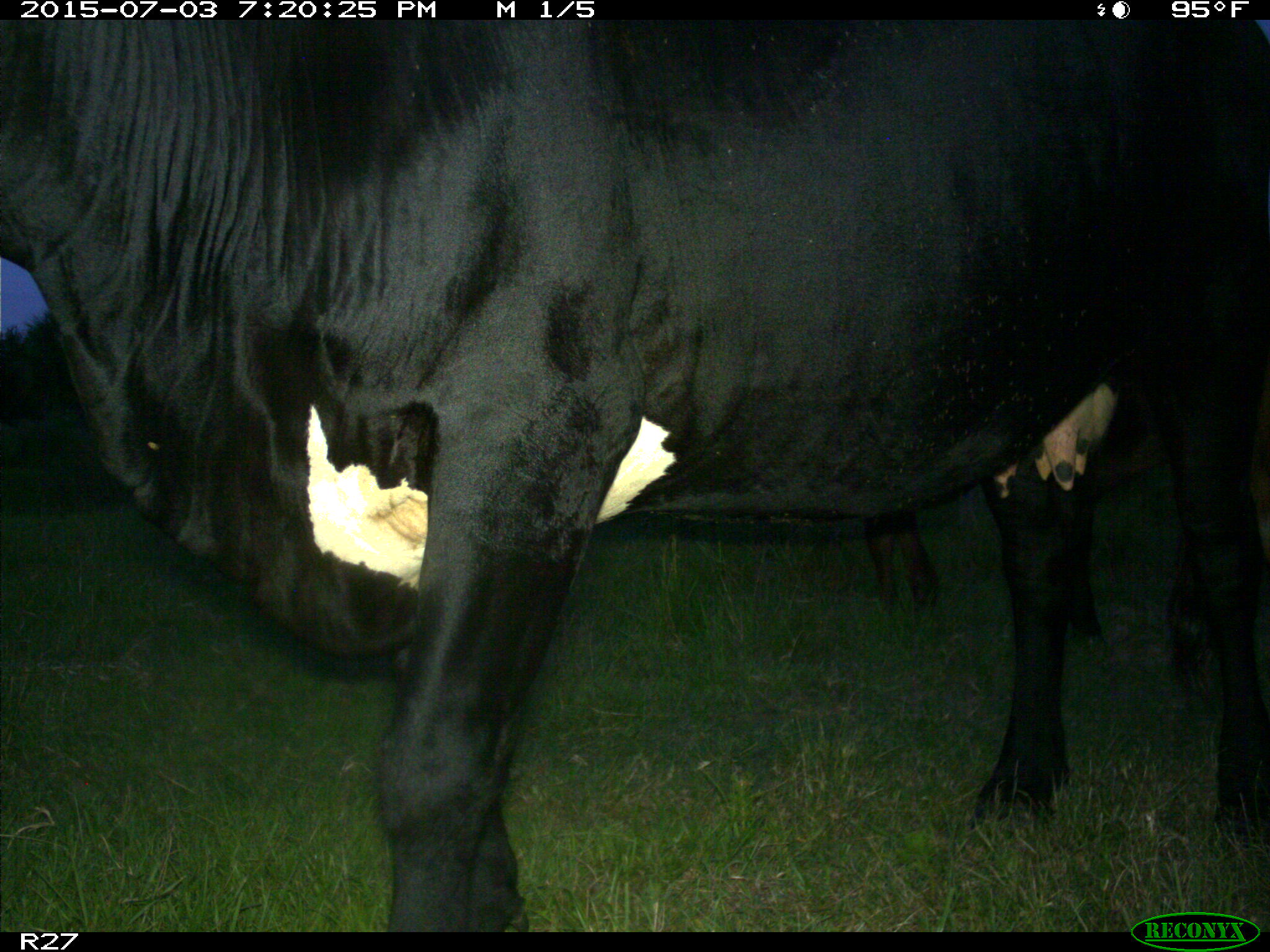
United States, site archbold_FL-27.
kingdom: Animalia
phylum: Chordata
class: Mammalia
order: Artiodactyla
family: Bovidae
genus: Bos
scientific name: Bos taurus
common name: domestic cow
Bos taurus (domestic cow).